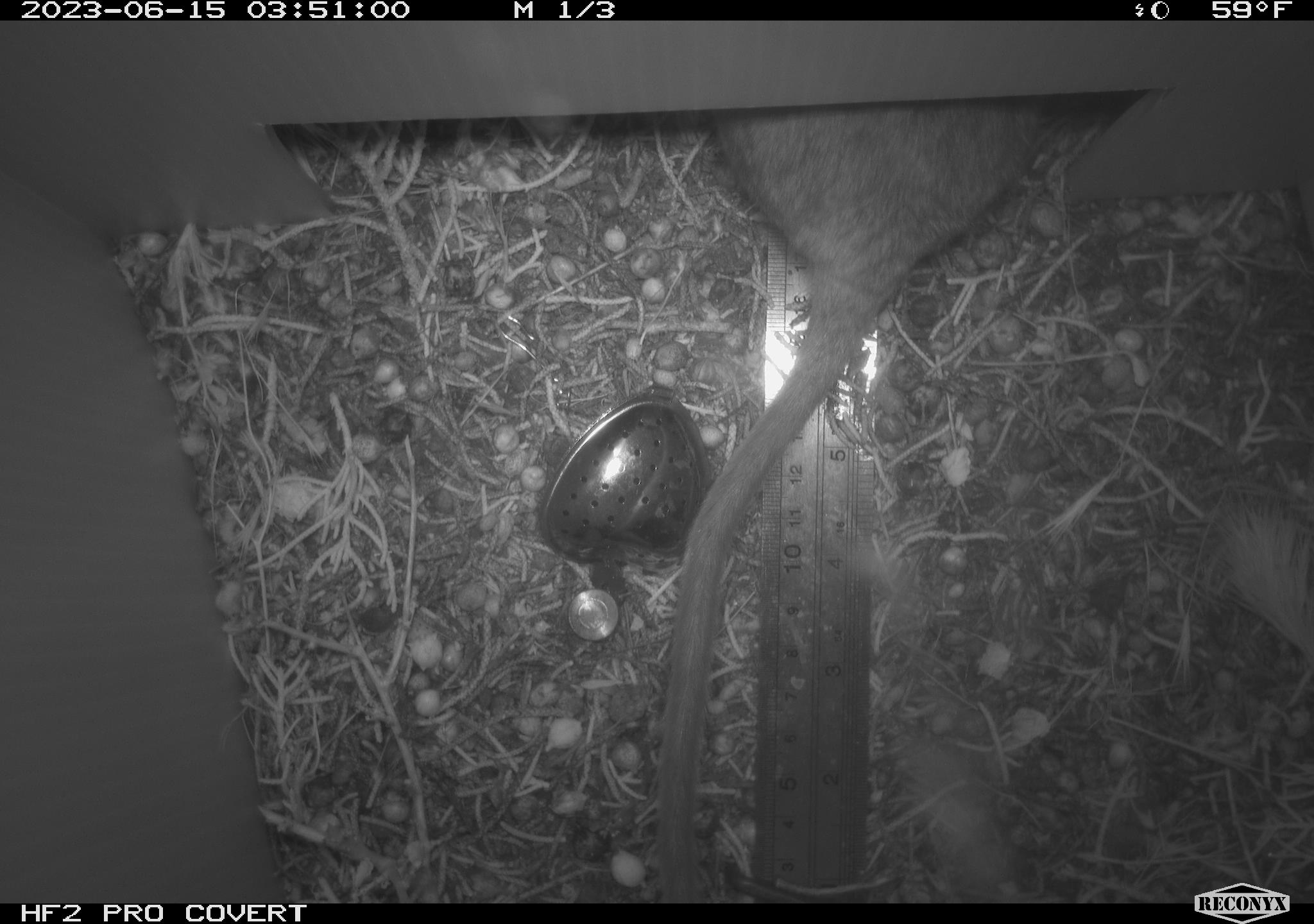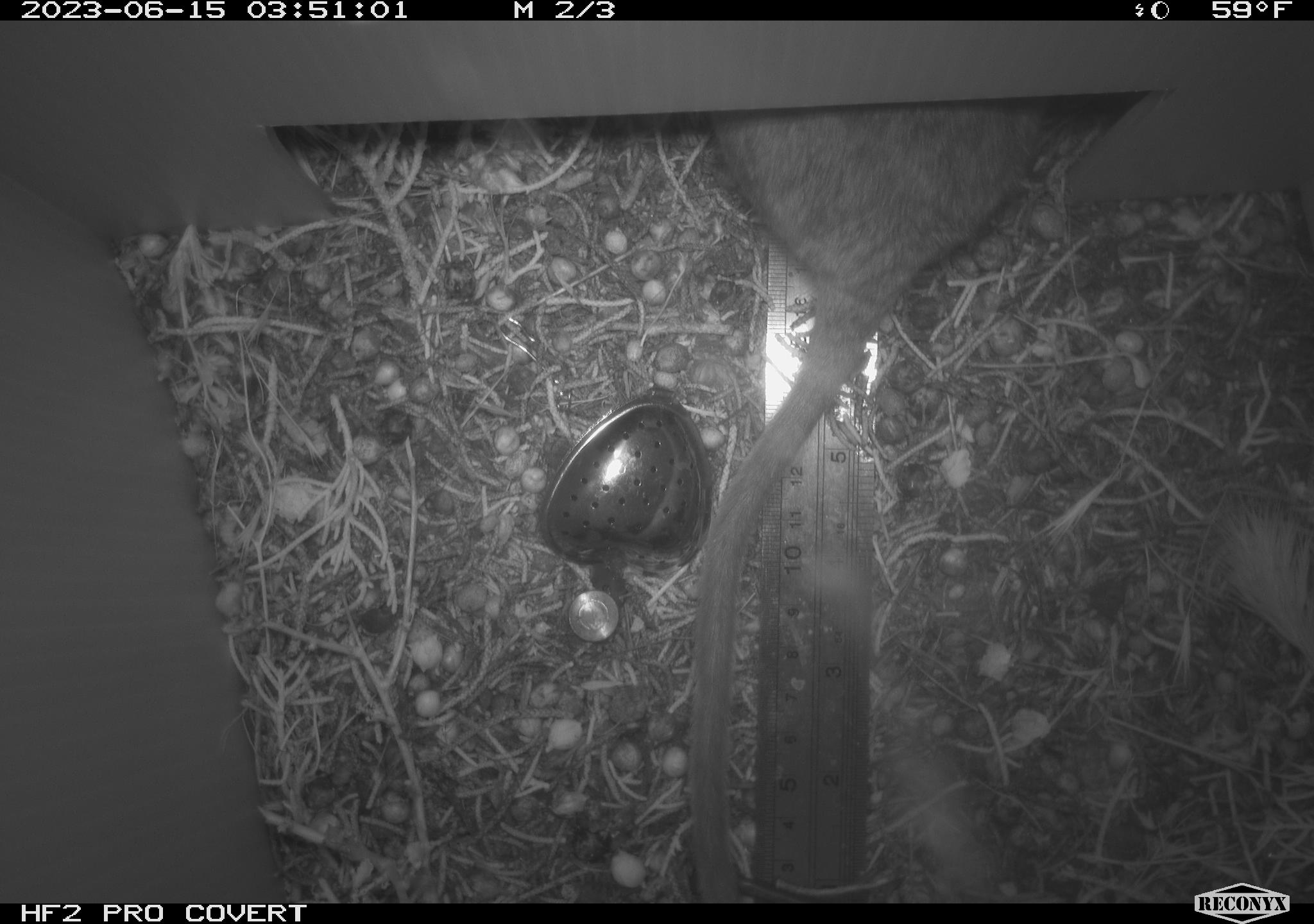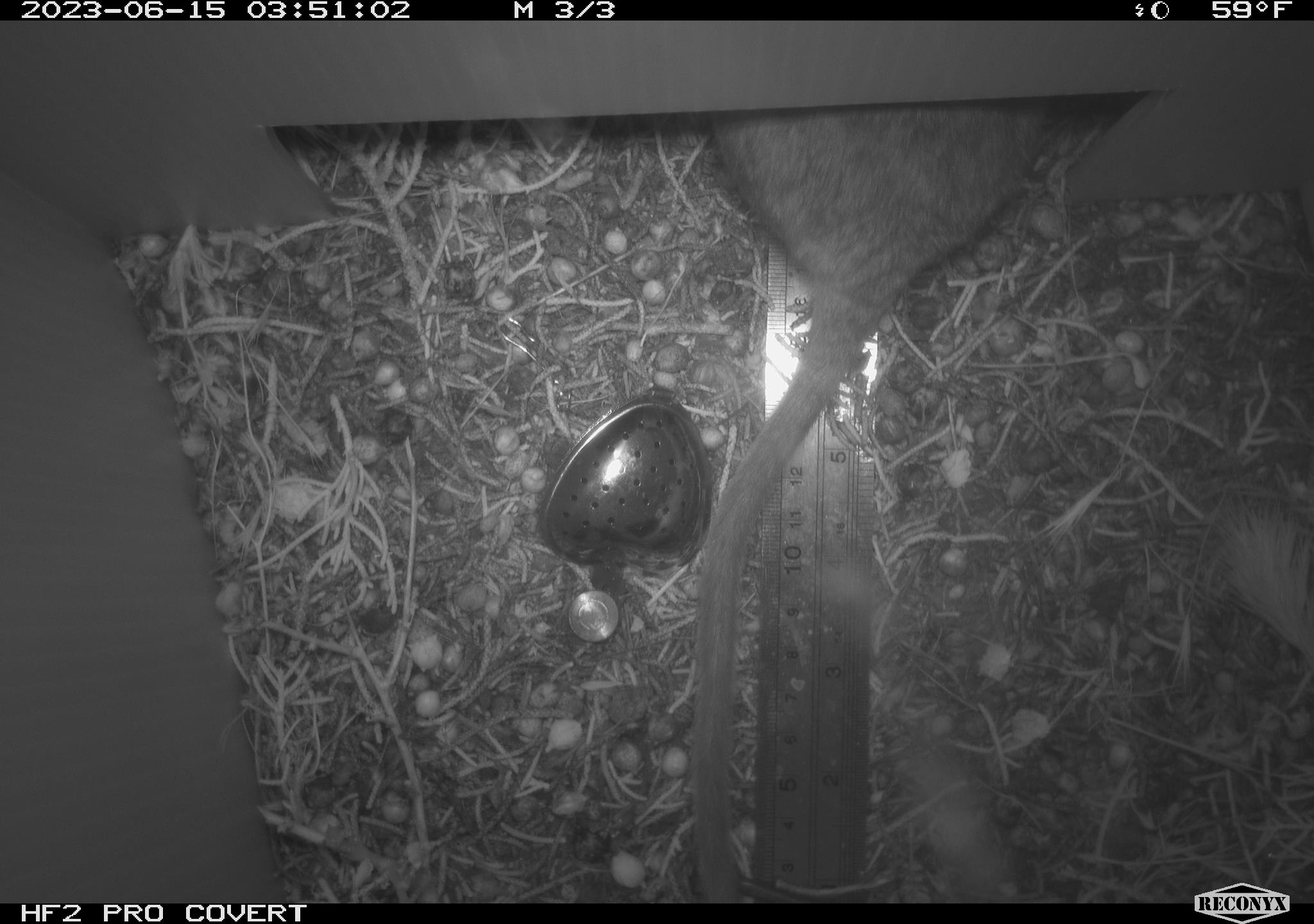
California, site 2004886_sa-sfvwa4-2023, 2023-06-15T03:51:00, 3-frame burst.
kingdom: Animalia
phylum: Chordata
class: Mammalia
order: Rodentia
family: Cricetidae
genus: Neotoma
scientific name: Neotoma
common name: pack rat or woodrat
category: neotoma species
Neotoma species (pack rat or woodrat) (Neotoma).